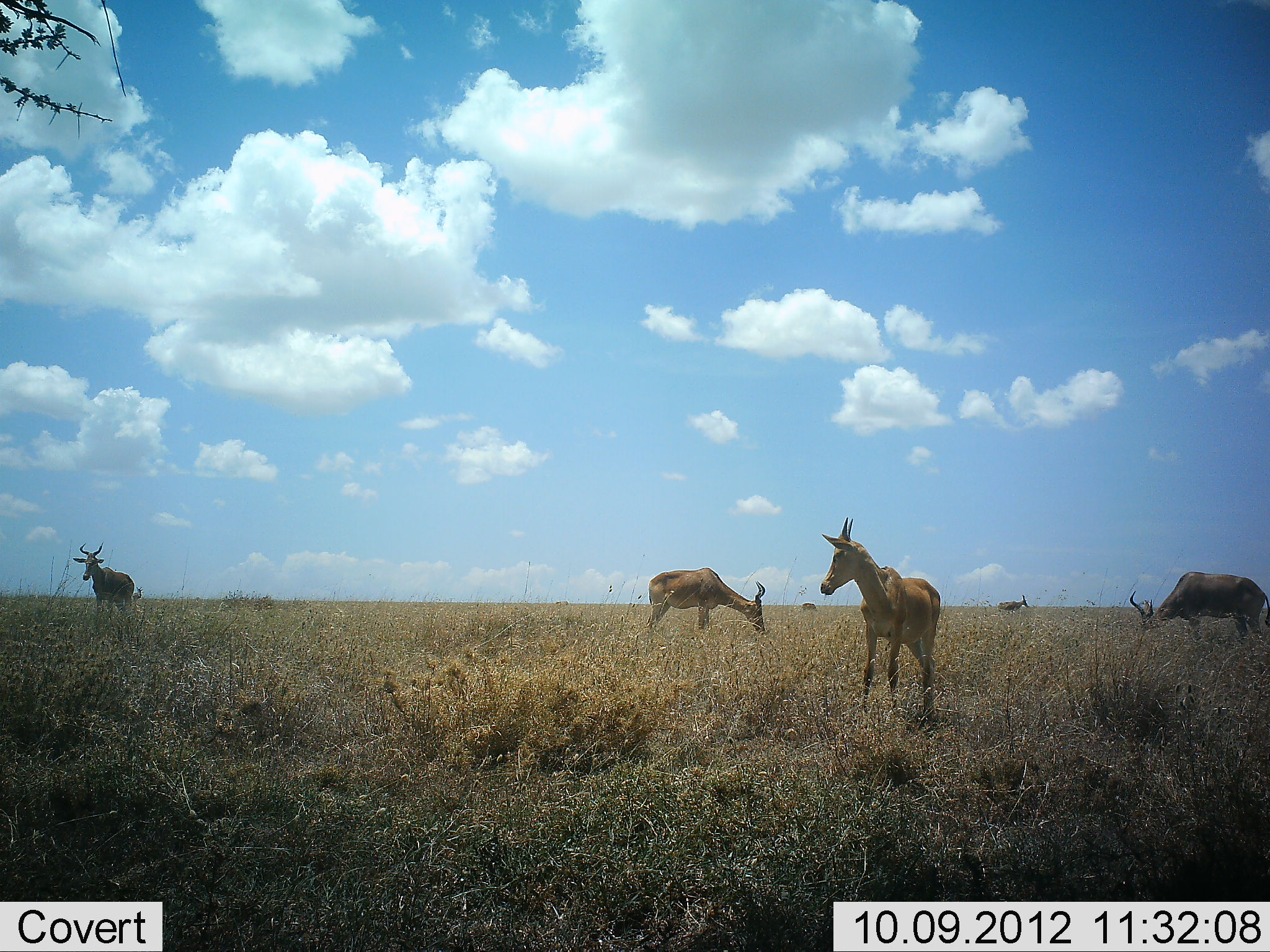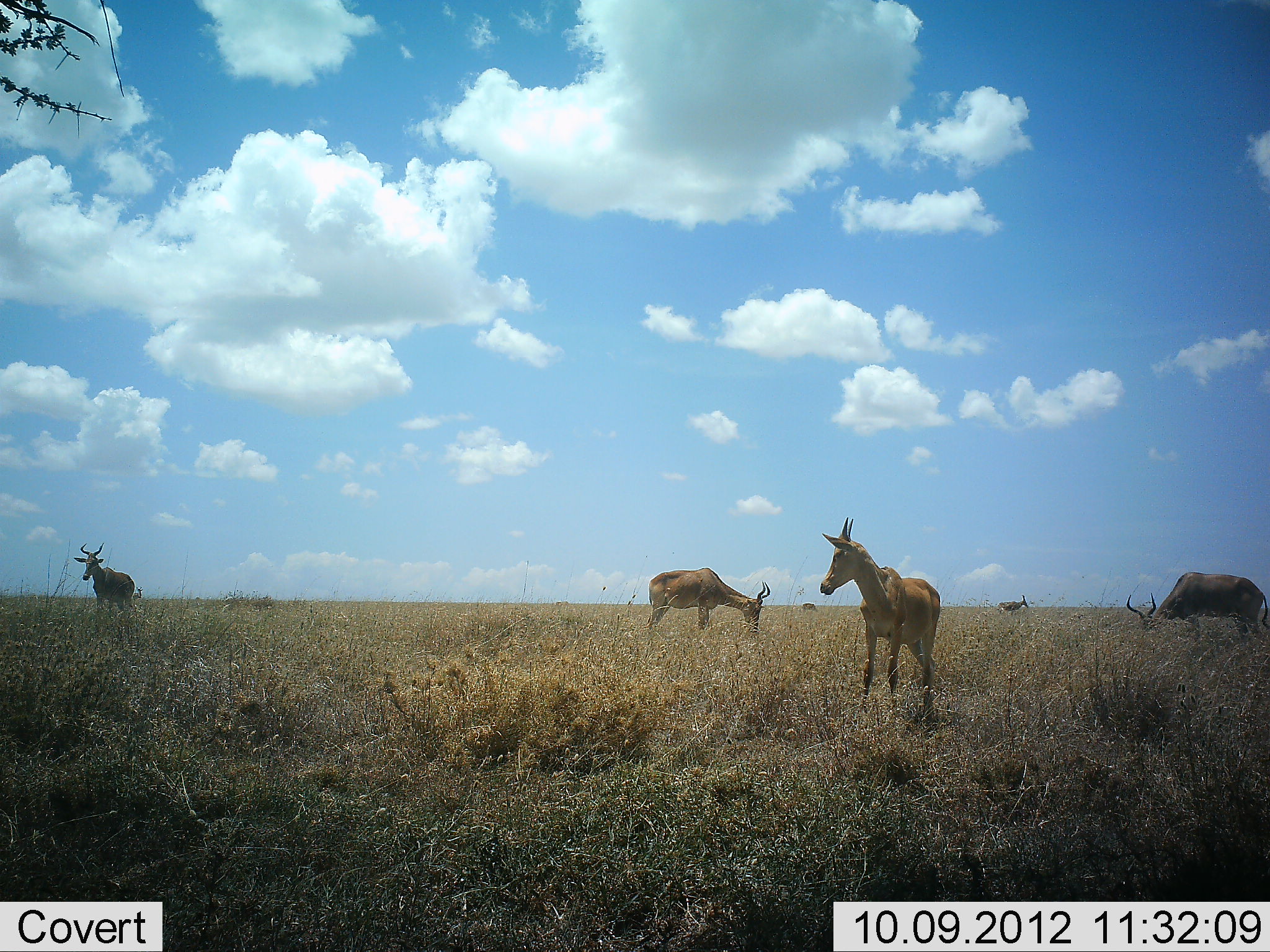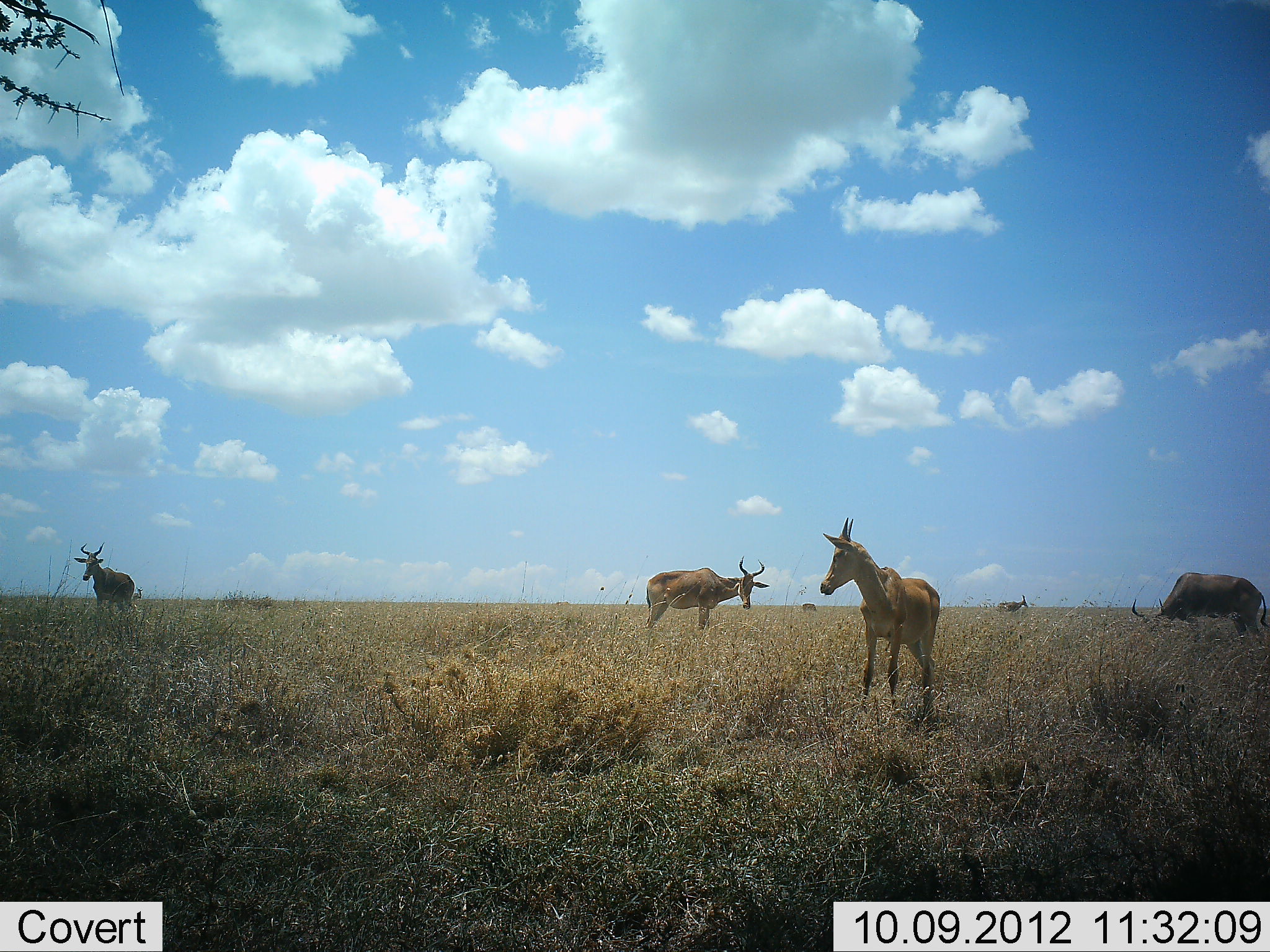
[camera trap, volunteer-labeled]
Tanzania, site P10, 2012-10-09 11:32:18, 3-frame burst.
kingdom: Animalia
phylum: Chordata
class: Mammalia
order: Artiodactyla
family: Bovidae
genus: Alcelaphus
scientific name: Alcelaphus buselaphus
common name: hartebeest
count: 6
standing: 60%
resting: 0%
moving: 0%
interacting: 0%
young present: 30%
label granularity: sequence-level